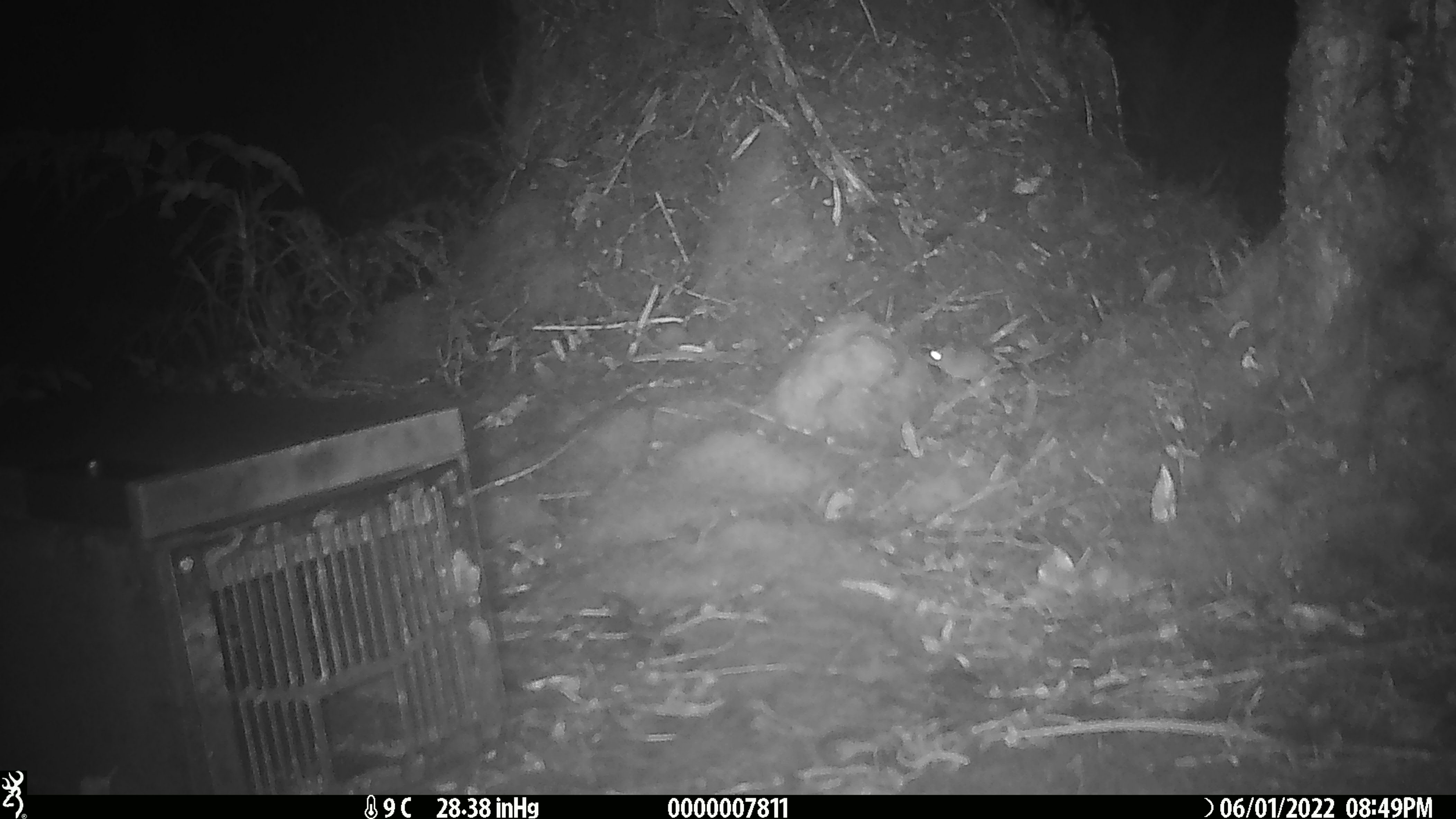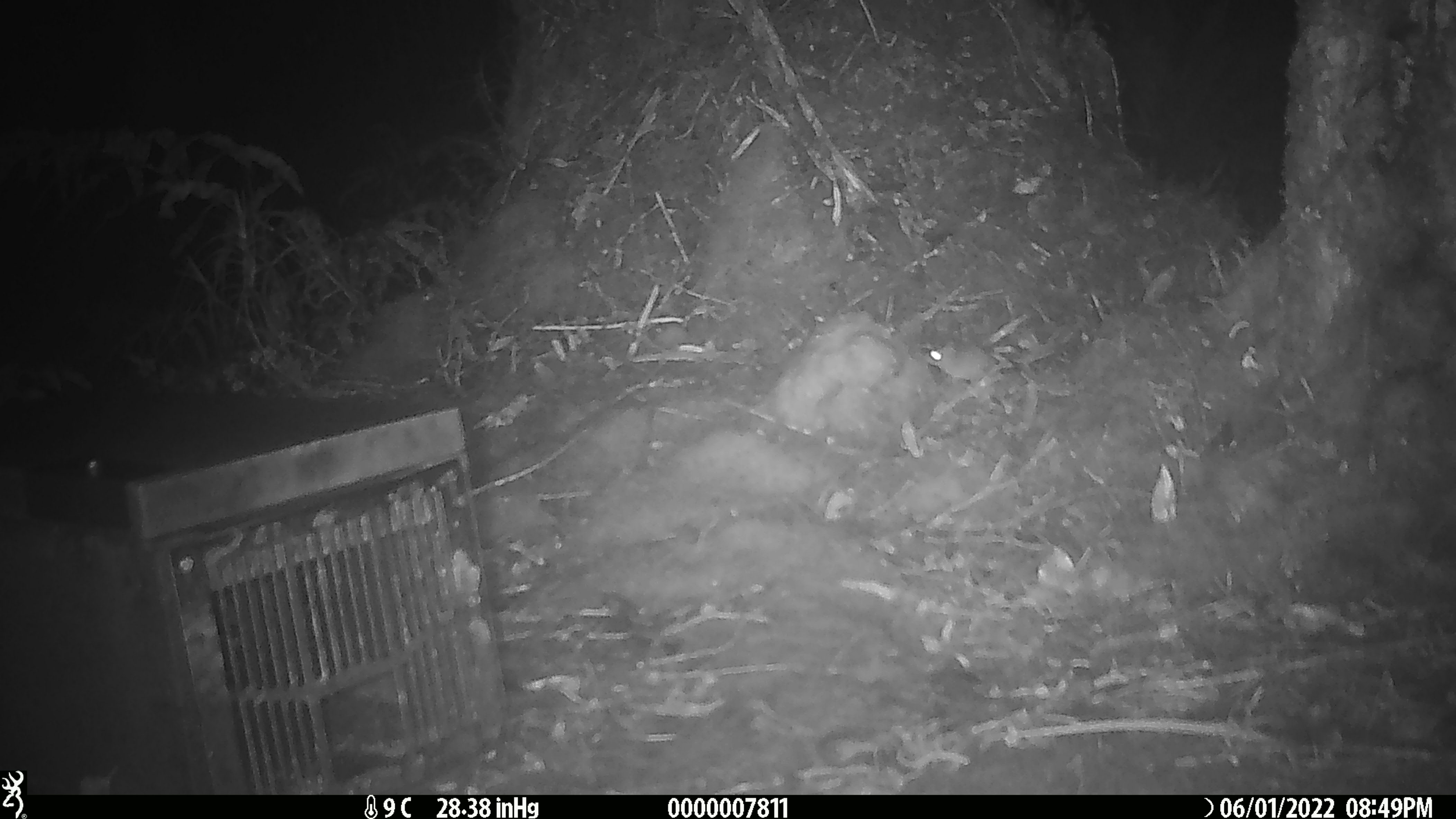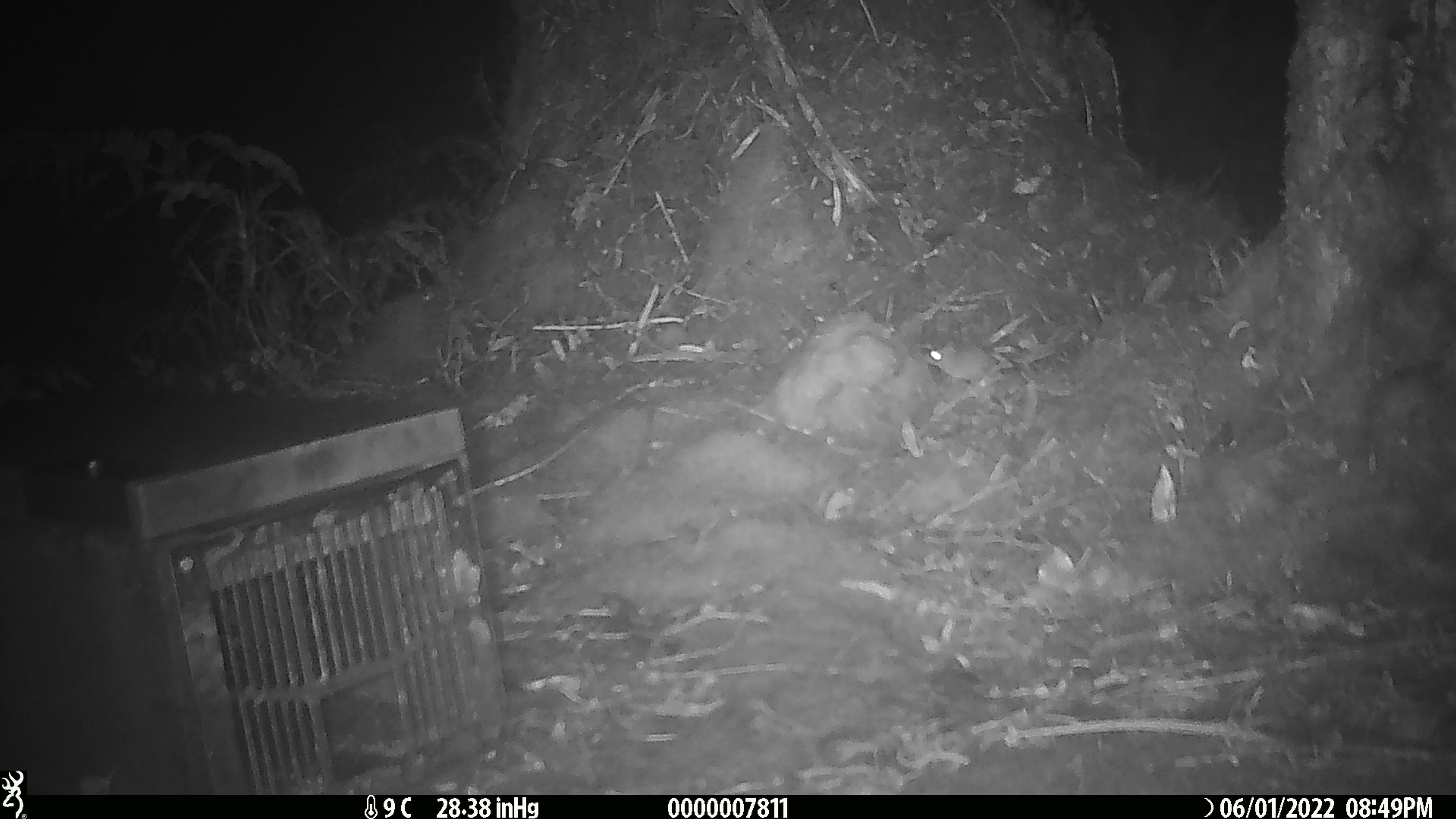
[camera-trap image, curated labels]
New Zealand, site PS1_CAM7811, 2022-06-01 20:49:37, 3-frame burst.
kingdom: Animalia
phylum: Chordata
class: Mammalia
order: Rodentia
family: Muridae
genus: Mus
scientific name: Mus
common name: mouse